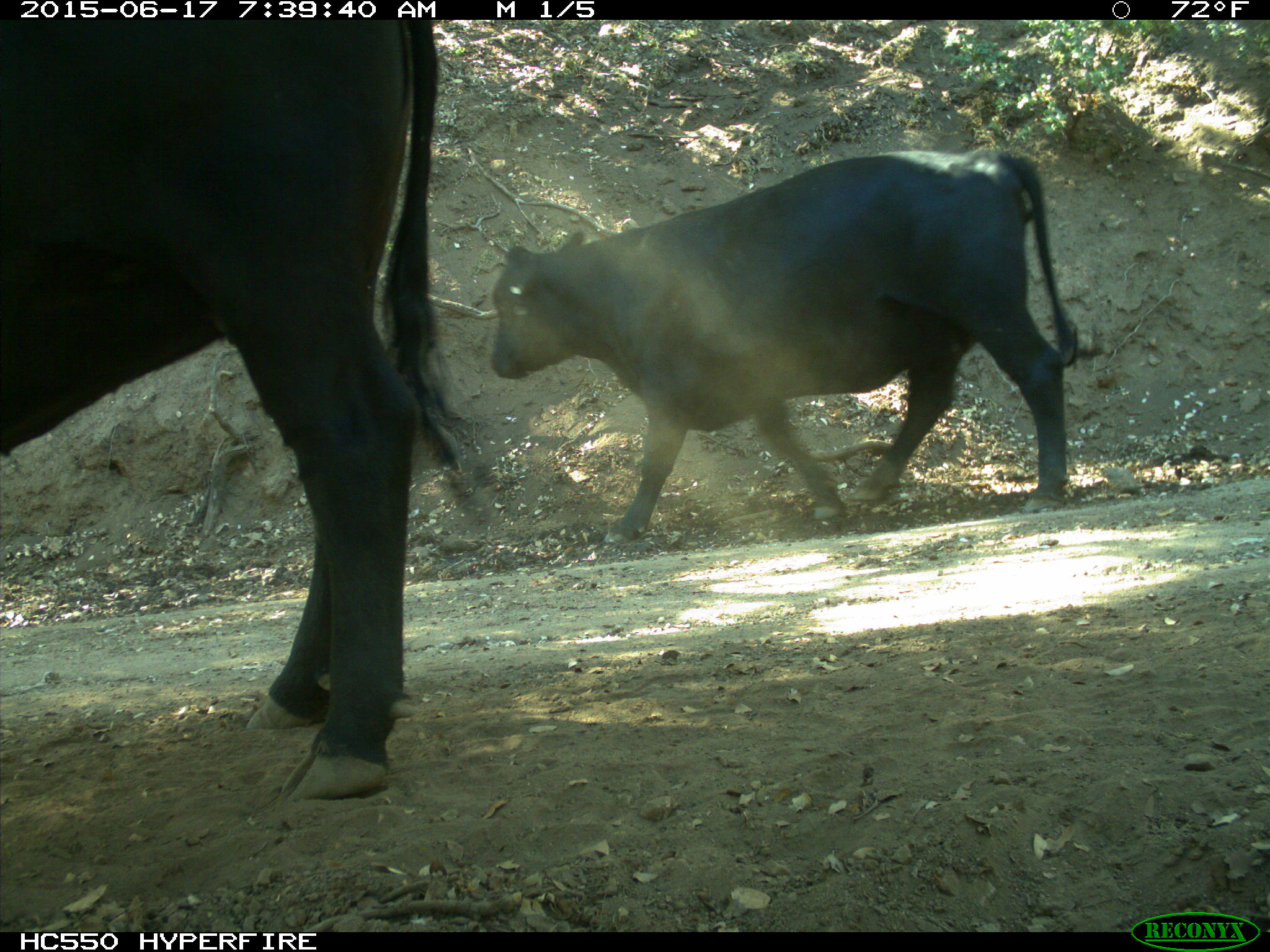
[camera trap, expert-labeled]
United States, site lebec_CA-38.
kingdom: Animalia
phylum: Chordata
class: Mammalia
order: Artiodactyla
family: Bovidae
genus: Bos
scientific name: Bos taurus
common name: domestic cow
Bos taurus (domestic cow).